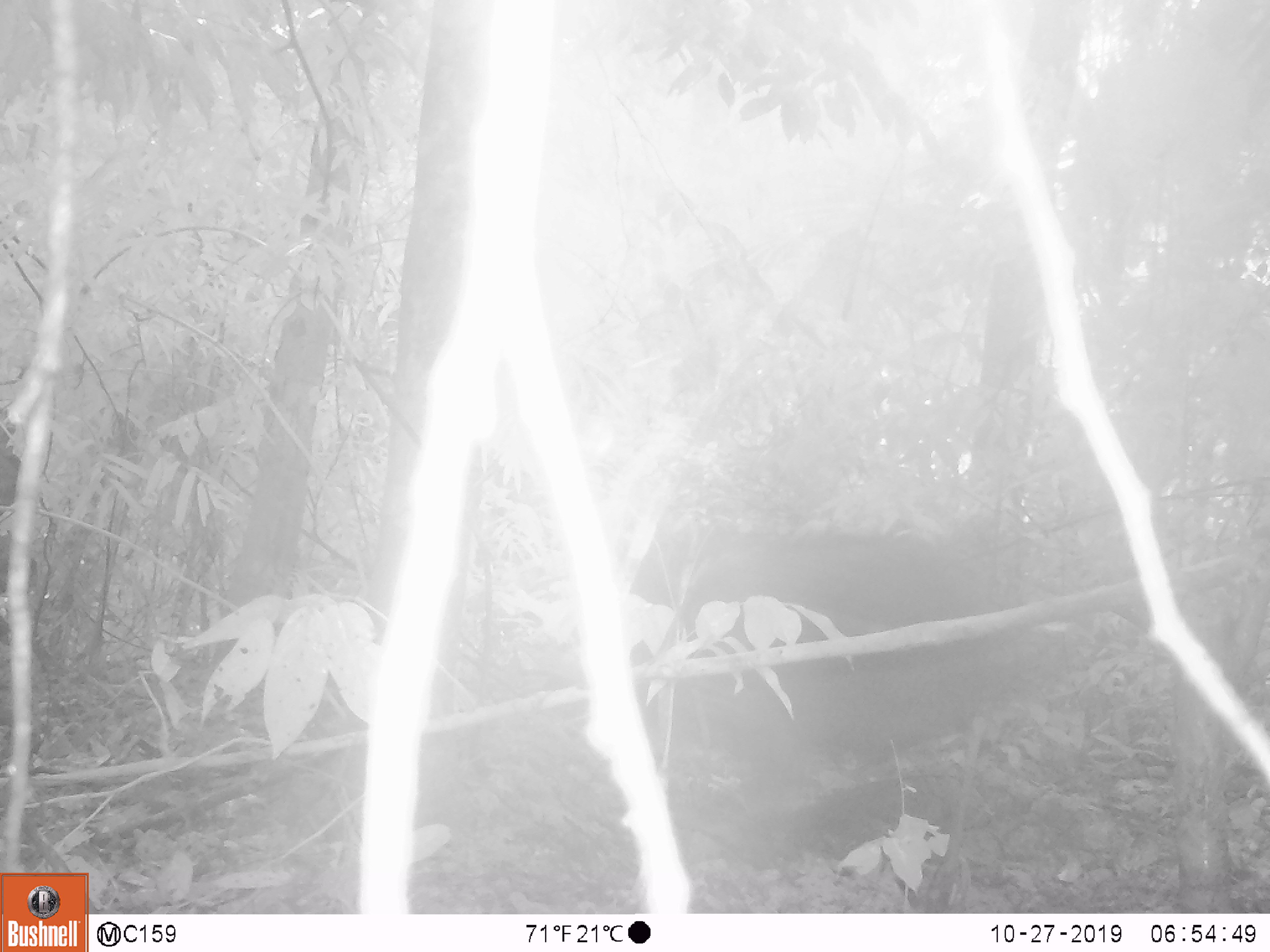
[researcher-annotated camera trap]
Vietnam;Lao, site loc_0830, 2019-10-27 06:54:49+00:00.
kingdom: Animalia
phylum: Chordata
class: Mammalia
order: Artiodactyla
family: Suidae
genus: Sus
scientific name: Sus scrofa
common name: eurasian wild pig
Eurasian wild pig (Sus scrofa). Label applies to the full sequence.